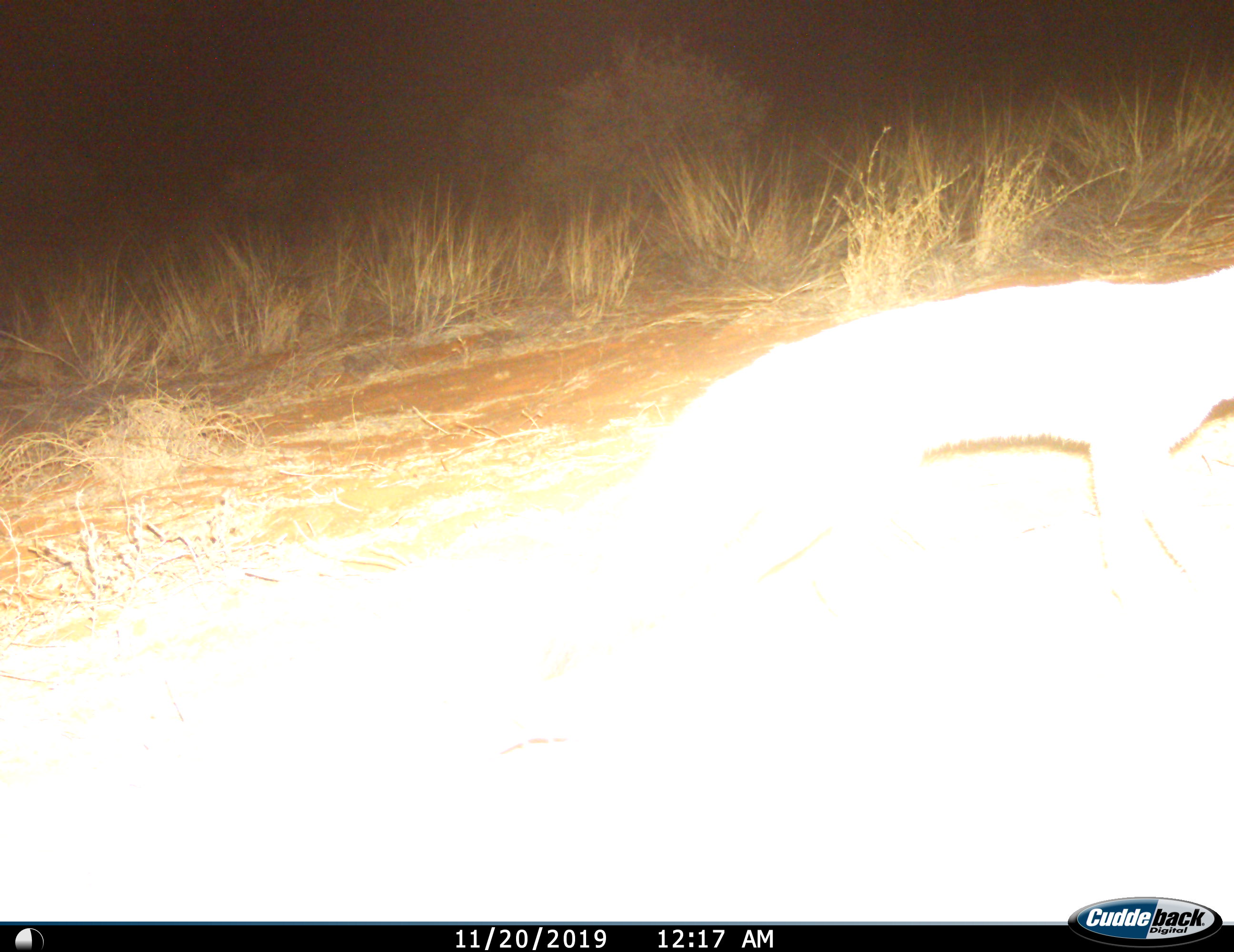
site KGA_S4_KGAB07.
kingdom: Animalia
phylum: Chordata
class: Mammalia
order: Carnivora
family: Canidae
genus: Vulpes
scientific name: Vulpes chama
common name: cape fox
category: foxcape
Foxcape (cape fox) (Vulpes chama), count 1. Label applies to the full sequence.